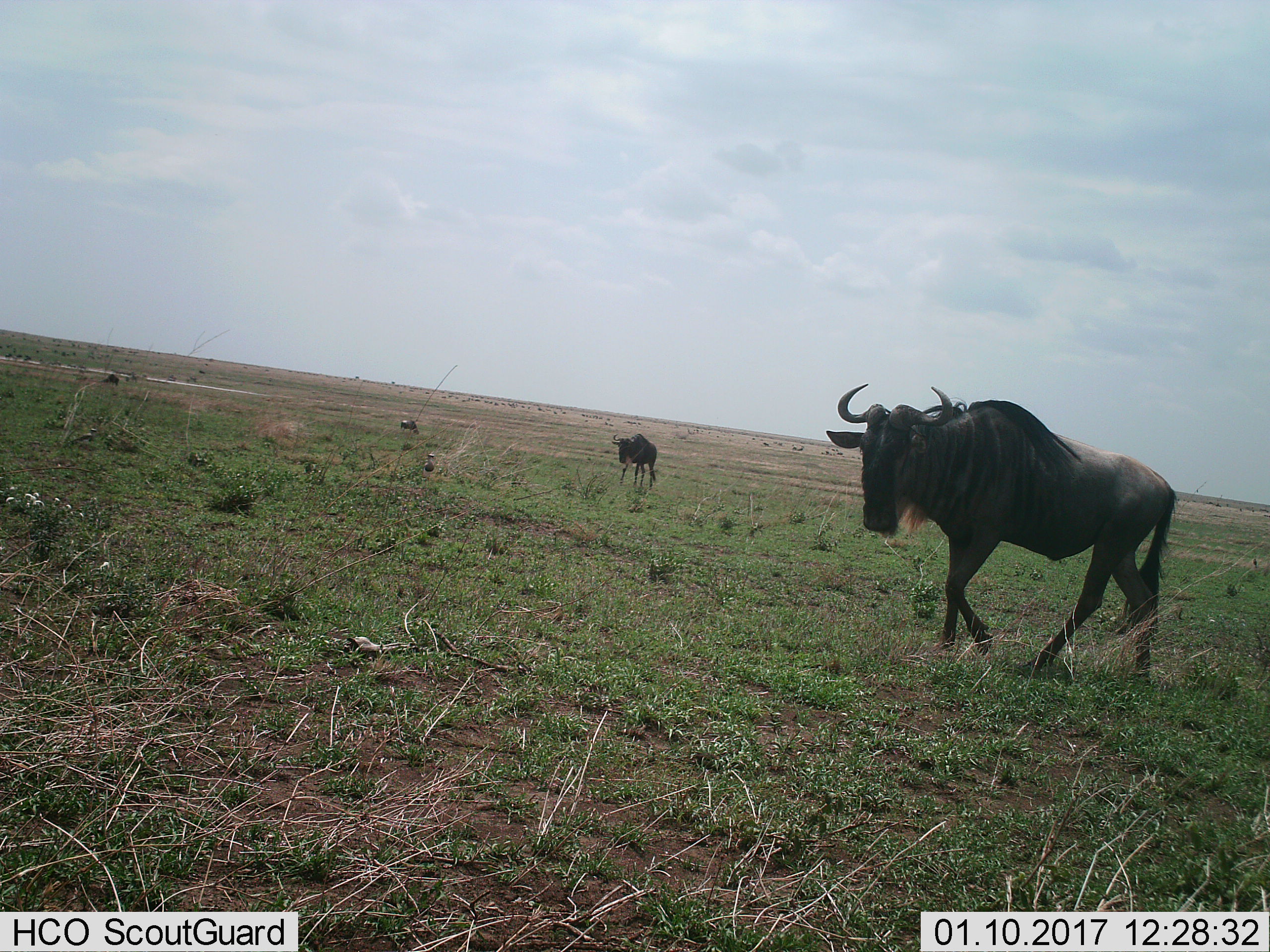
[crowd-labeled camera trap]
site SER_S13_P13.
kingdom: Animalia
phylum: Chordata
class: Mammalia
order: Artiodactyla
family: Bovidae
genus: Connochaetes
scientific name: Connochaetes taurinus taurinus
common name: blue wildebeest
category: wildebeestblue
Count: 4.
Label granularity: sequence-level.